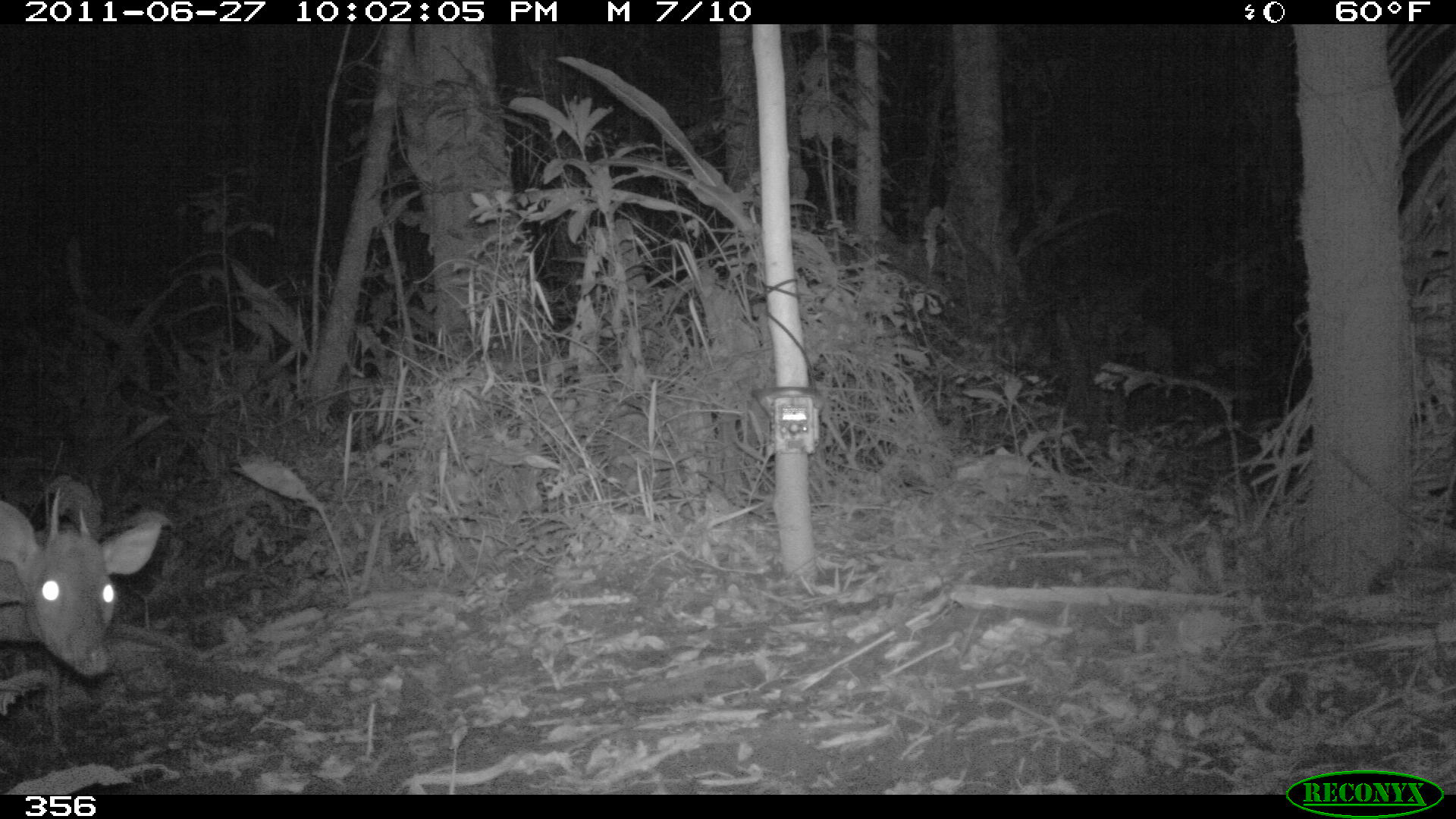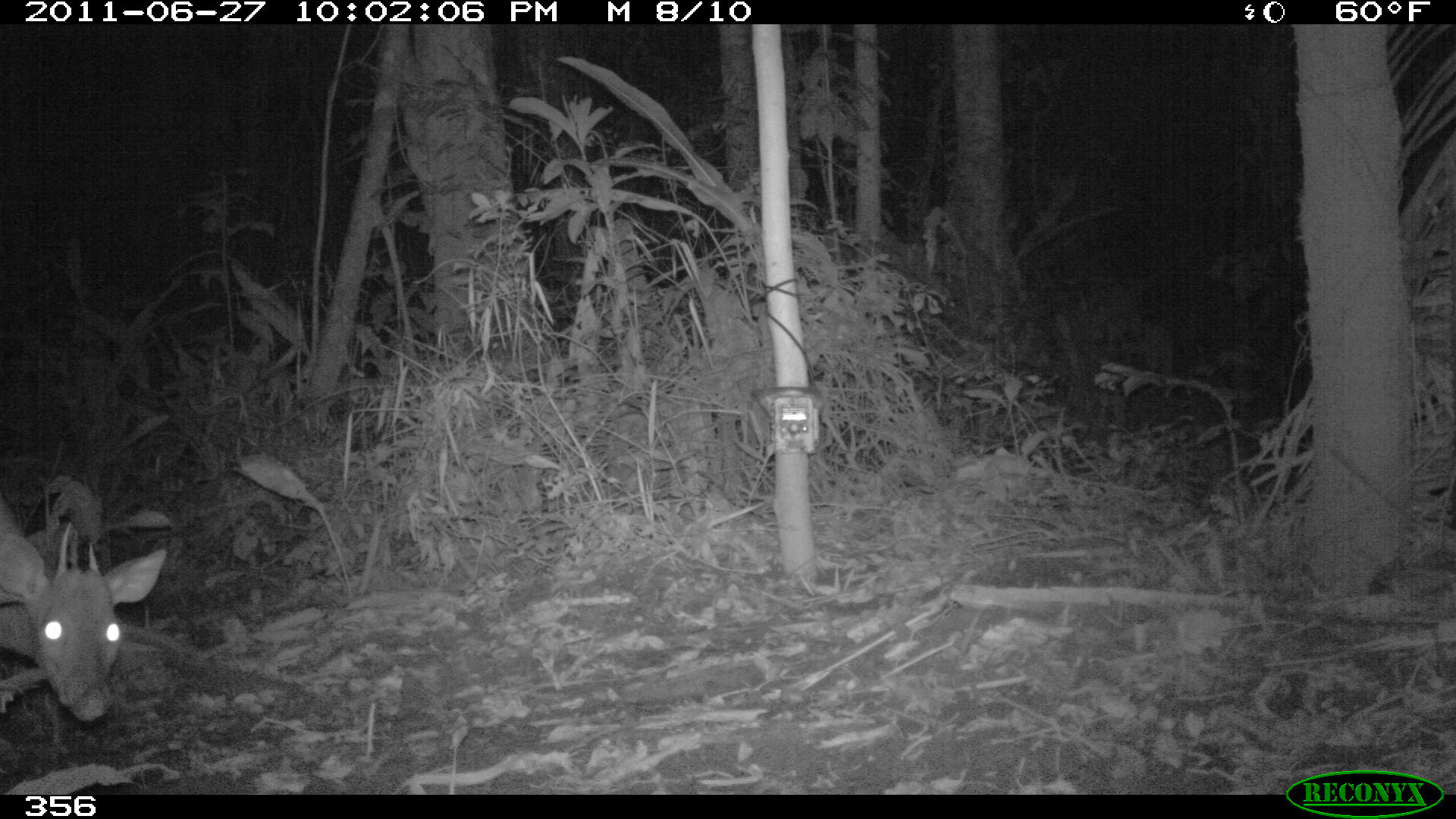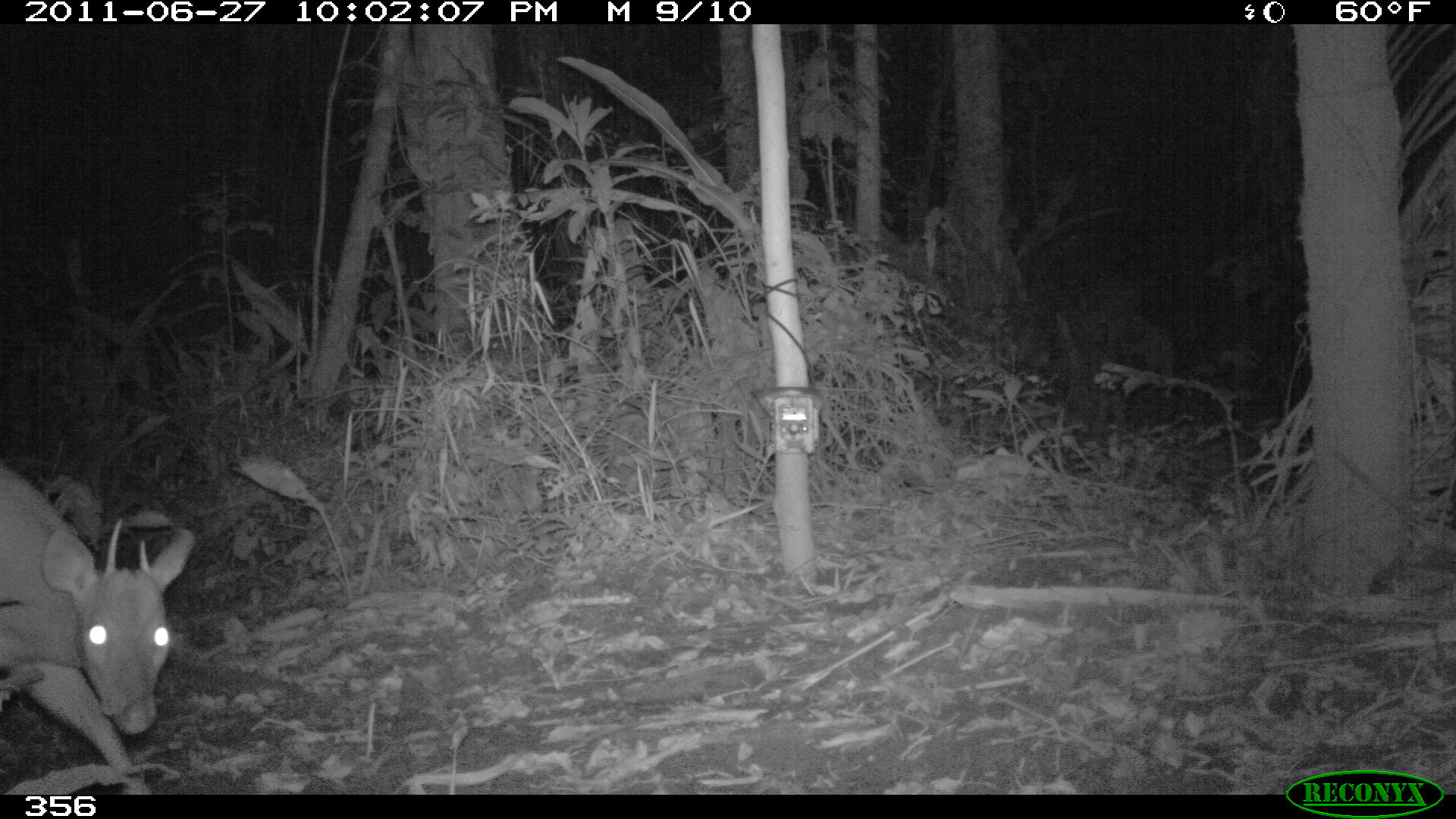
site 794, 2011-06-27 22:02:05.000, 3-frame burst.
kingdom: Animalia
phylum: Chordata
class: Mammalia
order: Artiodactyla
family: Cervidae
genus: Mazama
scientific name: Mazama americana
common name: red brocket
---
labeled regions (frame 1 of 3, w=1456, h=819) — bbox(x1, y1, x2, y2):
mazama americana: bbox(0, 489, 159, 674)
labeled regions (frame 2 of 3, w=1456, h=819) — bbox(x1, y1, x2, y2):
mazama americana: bbox(0, 493, 163, 719)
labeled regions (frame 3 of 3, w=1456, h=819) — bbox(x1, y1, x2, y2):
mazama americana: bbox(0, 461, 193, 765)